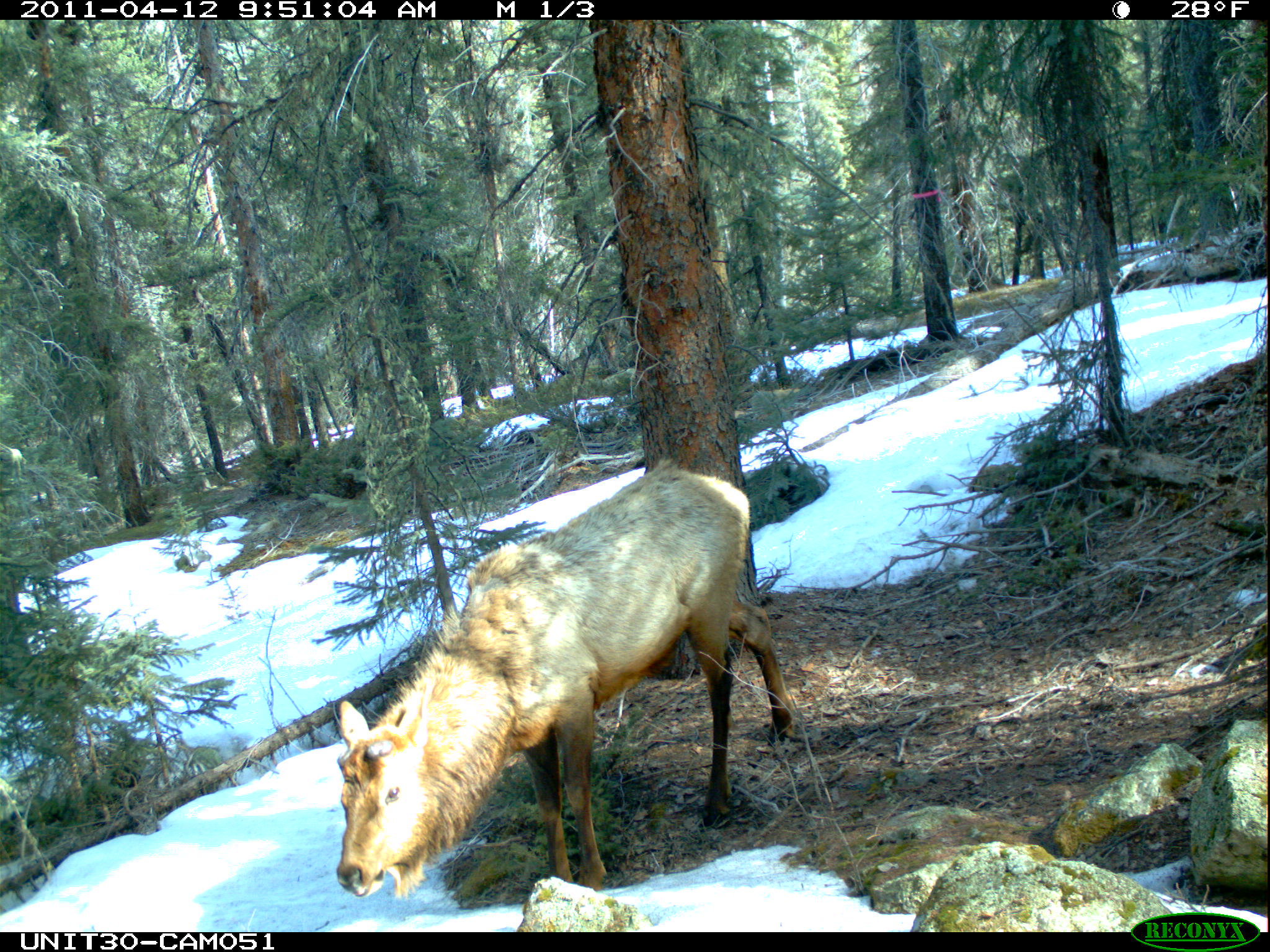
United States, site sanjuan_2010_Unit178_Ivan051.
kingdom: Animalia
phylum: Chordata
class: Mammalia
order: Artiodactyla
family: Cervidae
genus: Cervus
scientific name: Cervus elaphus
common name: red deer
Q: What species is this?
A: Cervus elaphus (red deer).